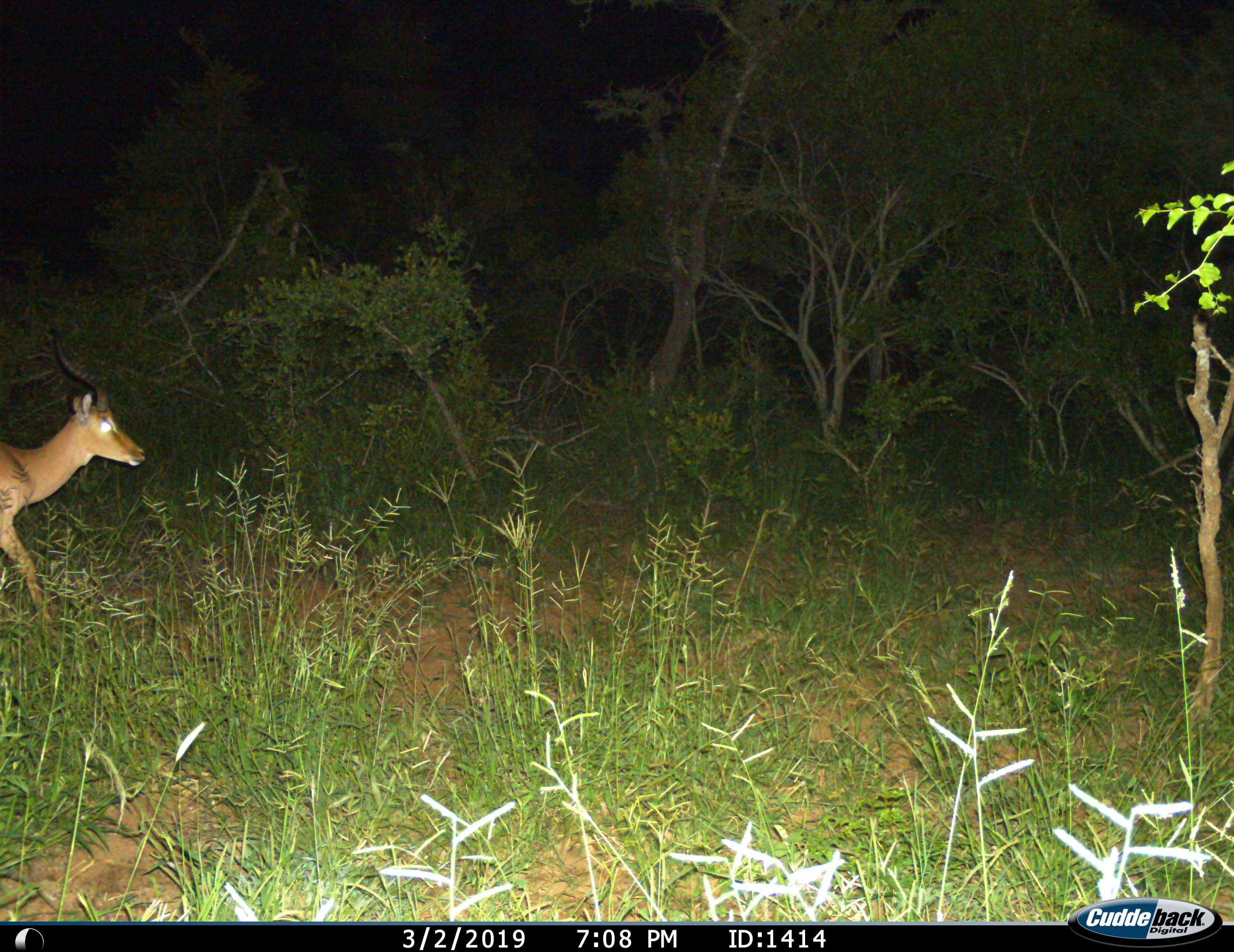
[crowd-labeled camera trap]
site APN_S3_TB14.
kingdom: Animalia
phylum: Chordata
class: Mammalia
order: Artiodactyla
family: Bovidae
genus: Aepyceros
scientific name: Aepyceros melampus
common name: impala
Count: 1.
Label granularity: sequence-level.